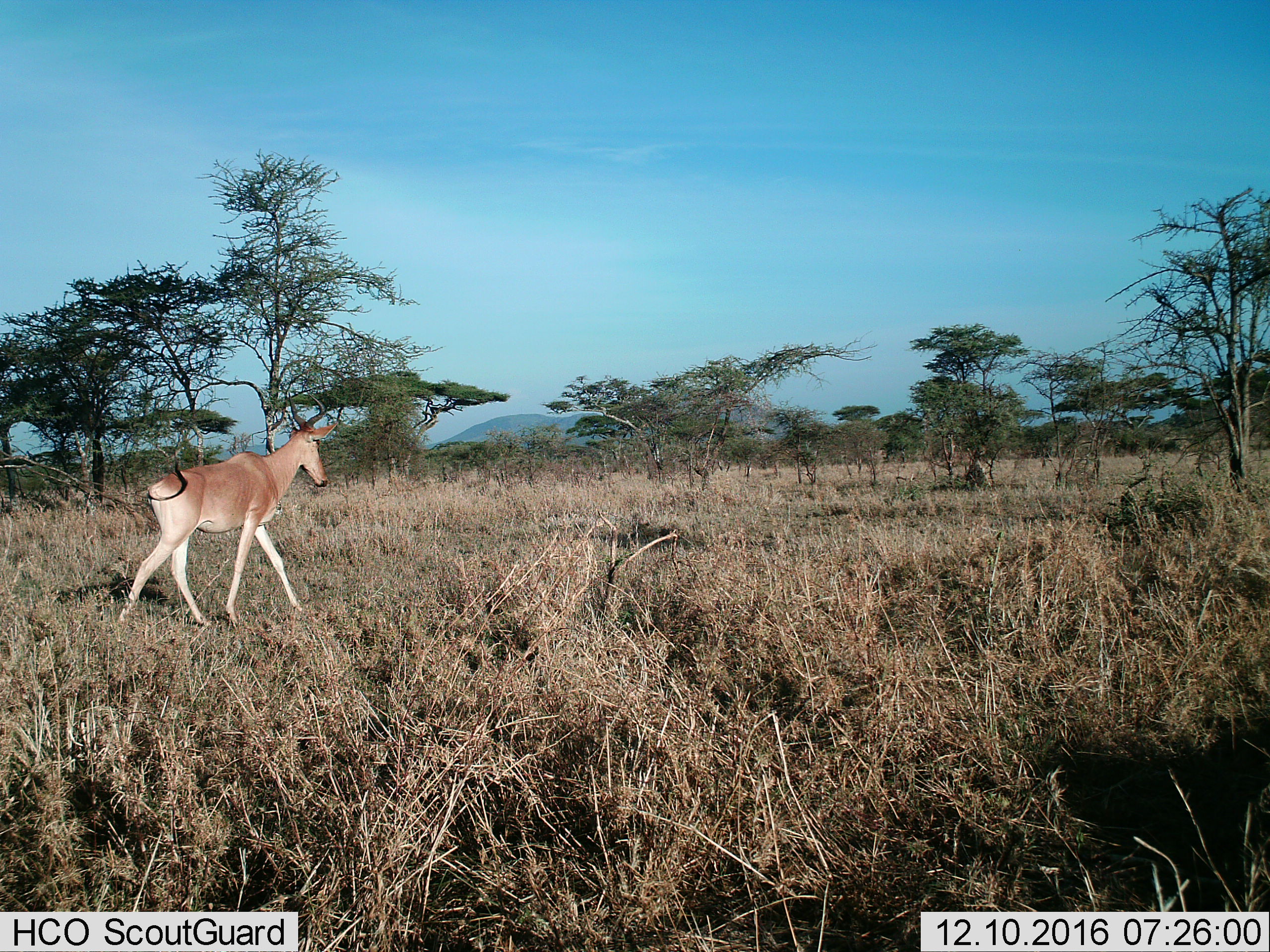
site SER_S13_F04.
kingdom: Animalia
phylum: Chordata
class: Mammalia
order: Artiodactyla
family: Bovidae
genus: Alcelaphus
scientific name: Alcelaphus buselaphus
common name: hartebeest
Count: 1.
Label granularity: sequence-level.